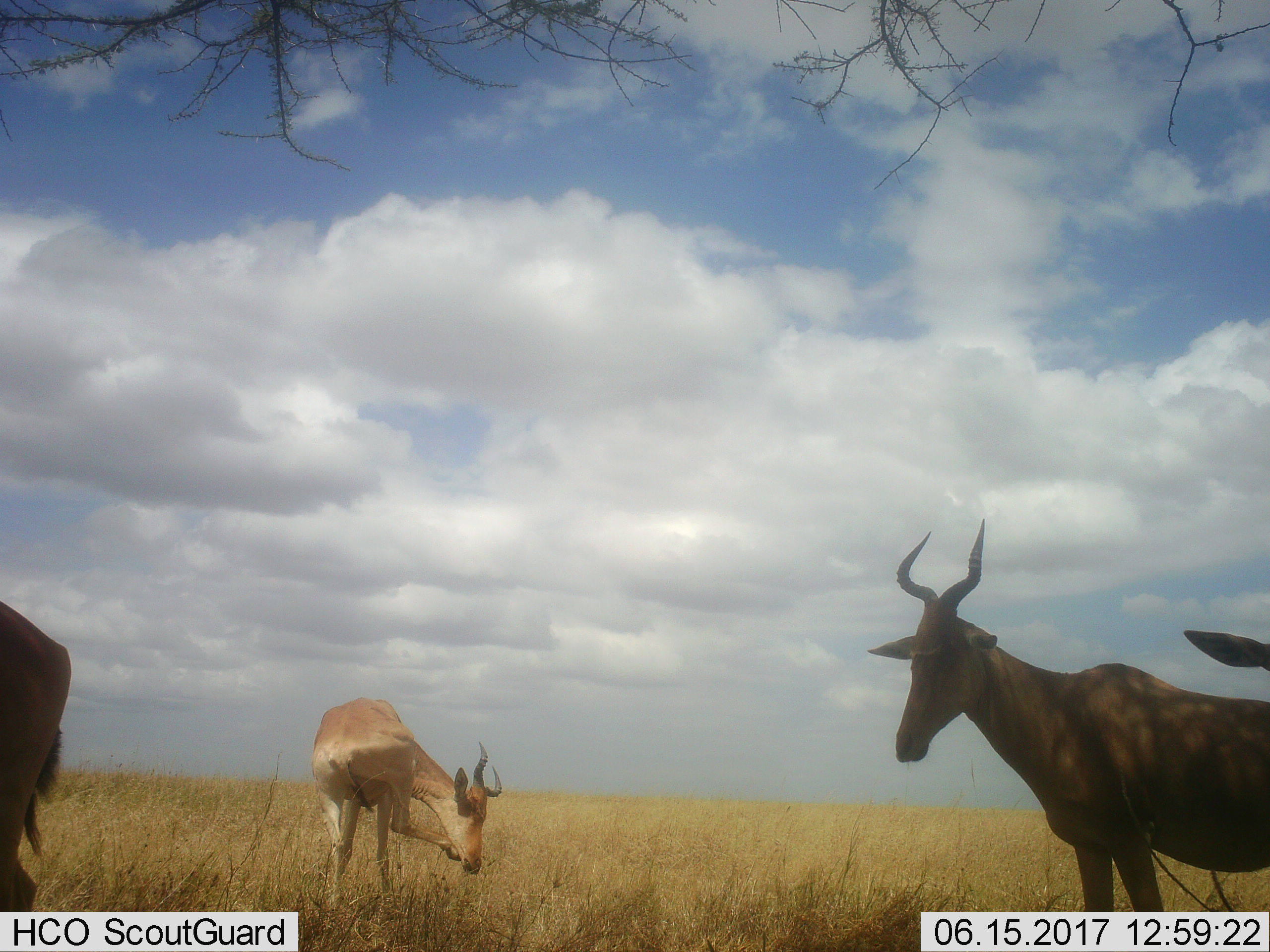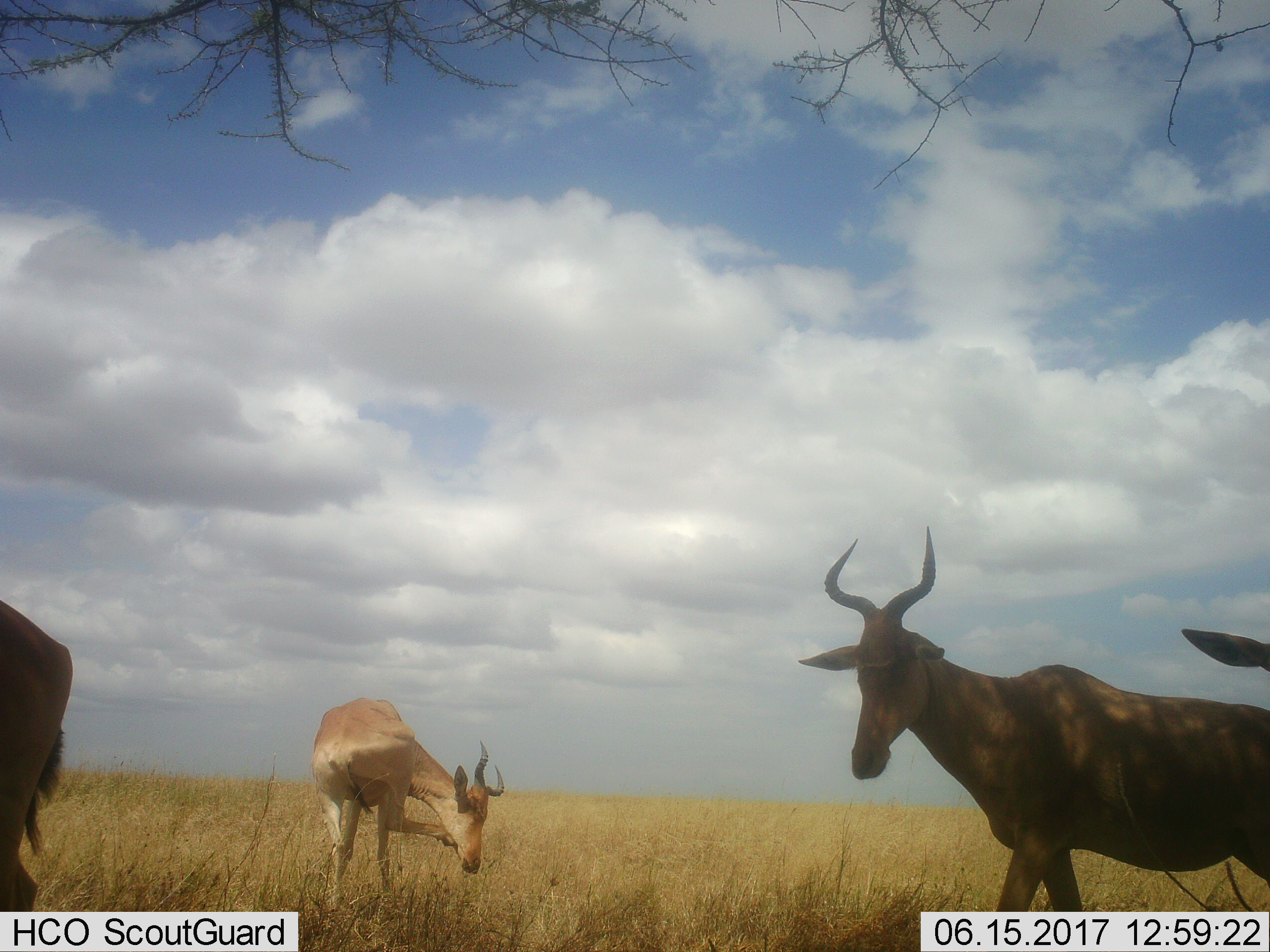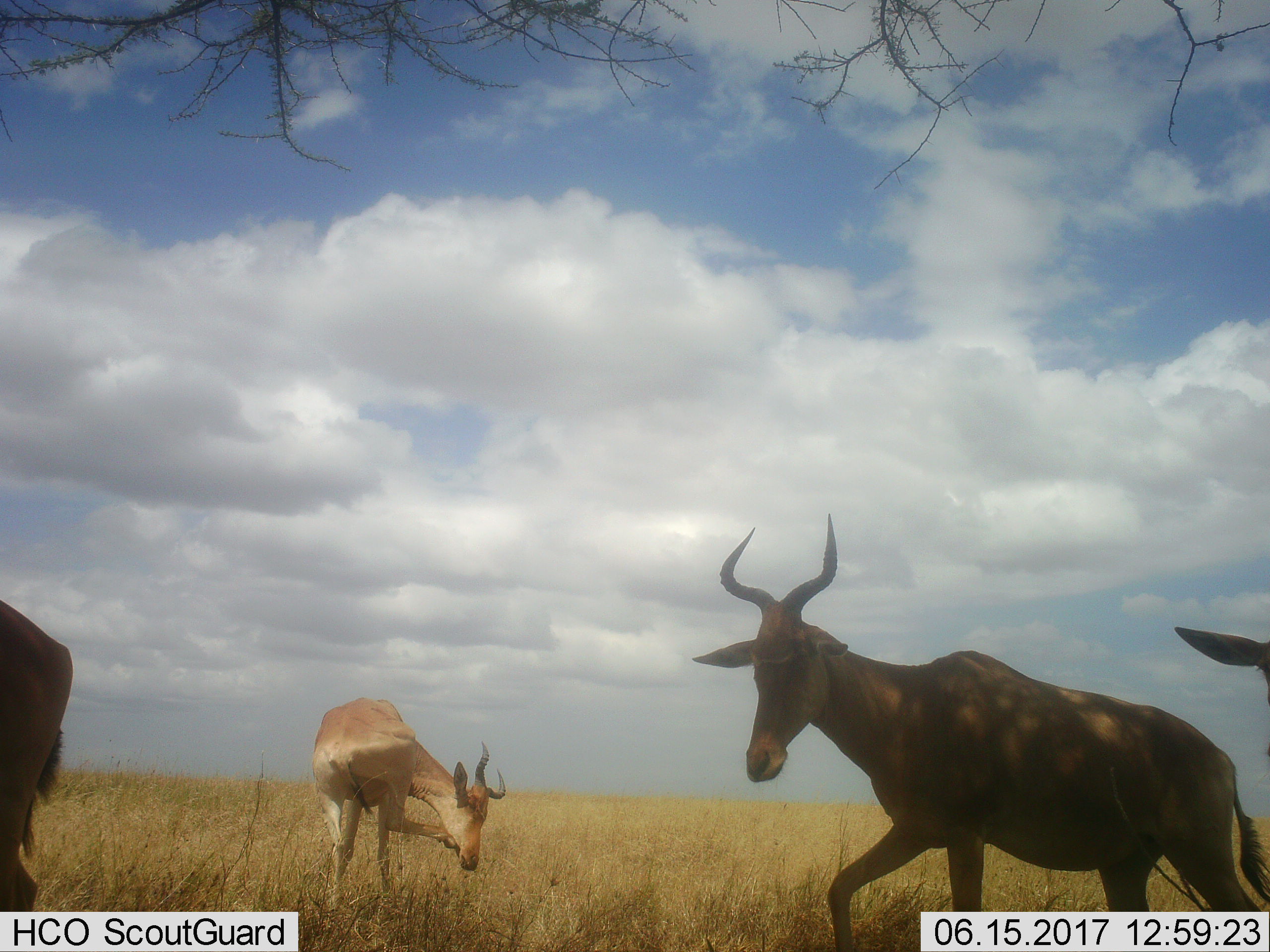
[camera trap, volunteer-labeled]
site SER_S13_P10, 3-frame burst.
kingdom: Animalia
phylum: Chordata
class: Mammalia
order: Artiodactyla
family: Bovidae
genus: Alcelaphus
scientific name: Alcelaphus buselaphus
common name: hartebeest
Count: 4.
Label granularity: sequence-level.